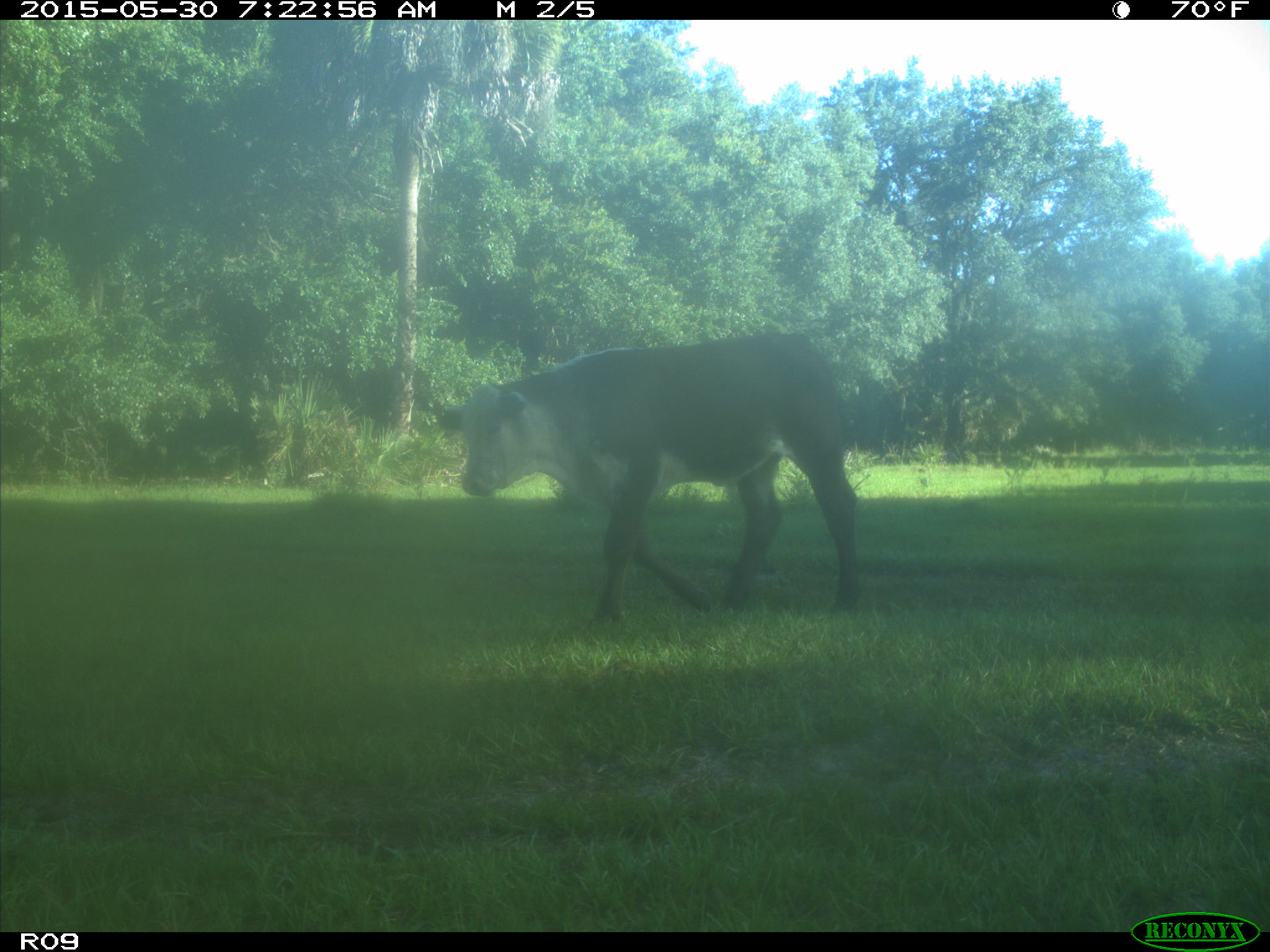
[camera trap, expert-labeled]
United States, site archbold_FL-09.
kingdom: Animalia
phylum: Chordata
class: Mammalia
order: Artiodactyla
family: Bovidae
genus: Bos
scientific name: Bos taurus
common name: domestic cow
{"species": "Bos taurus (domestic cow)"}